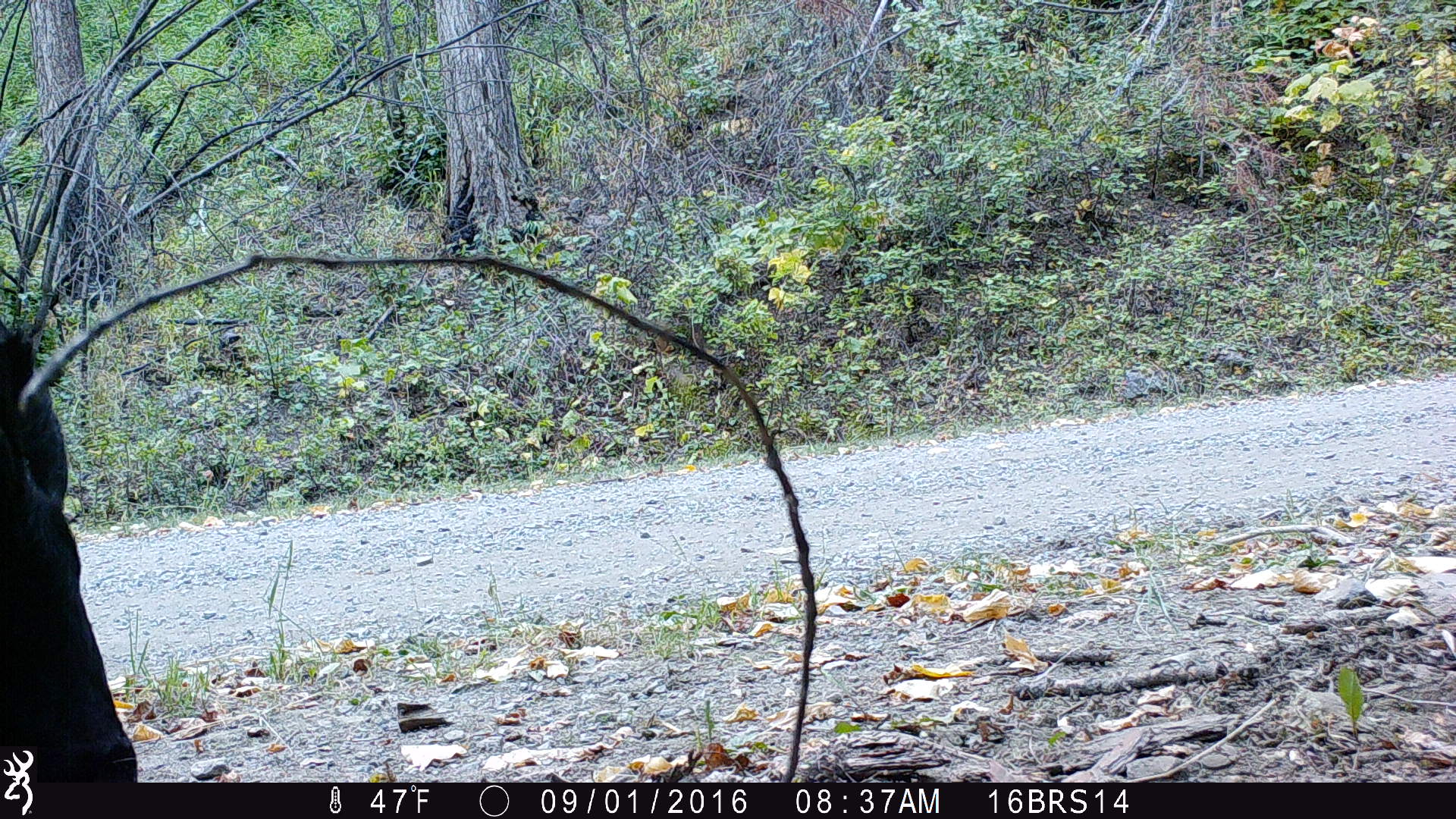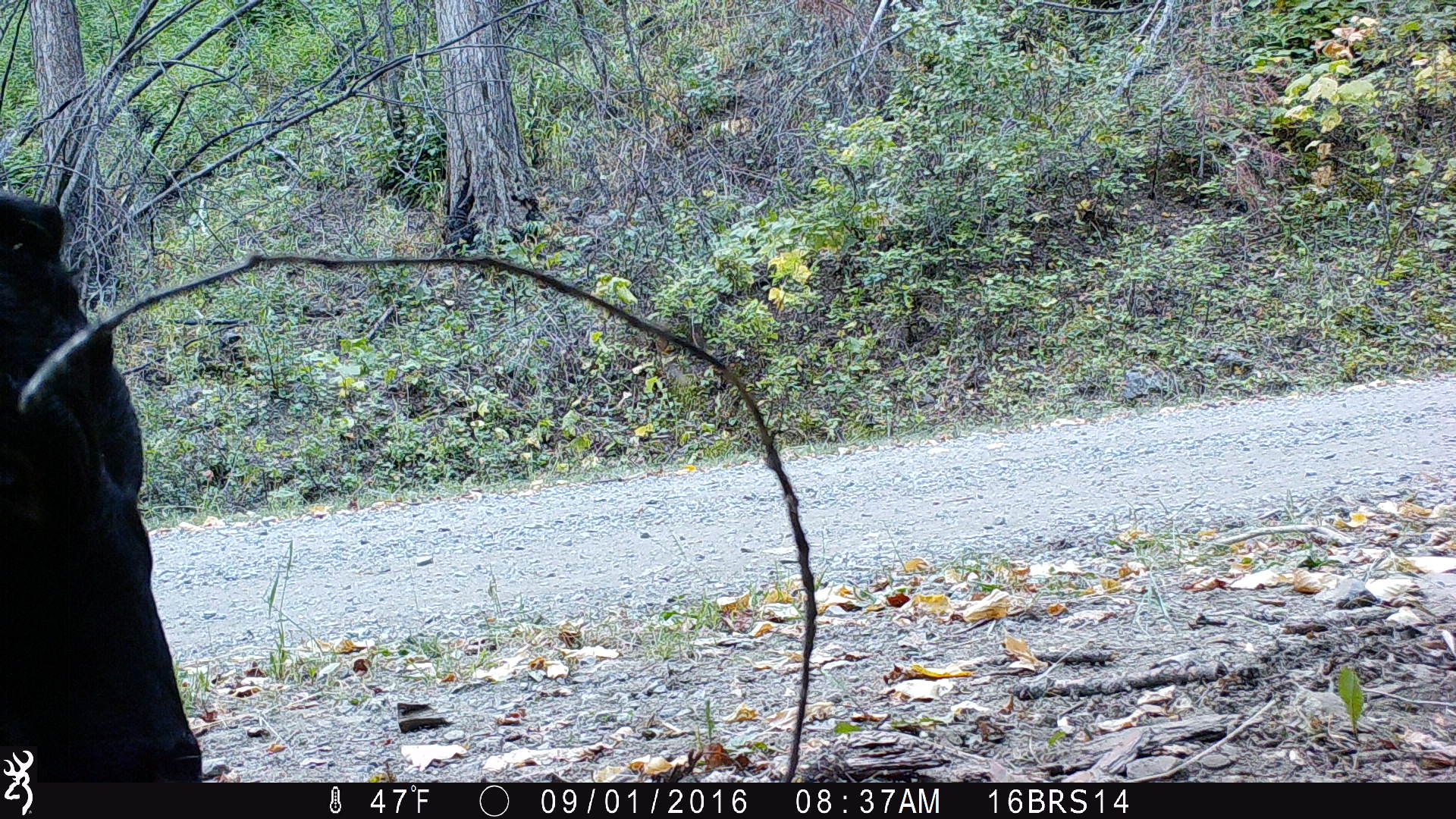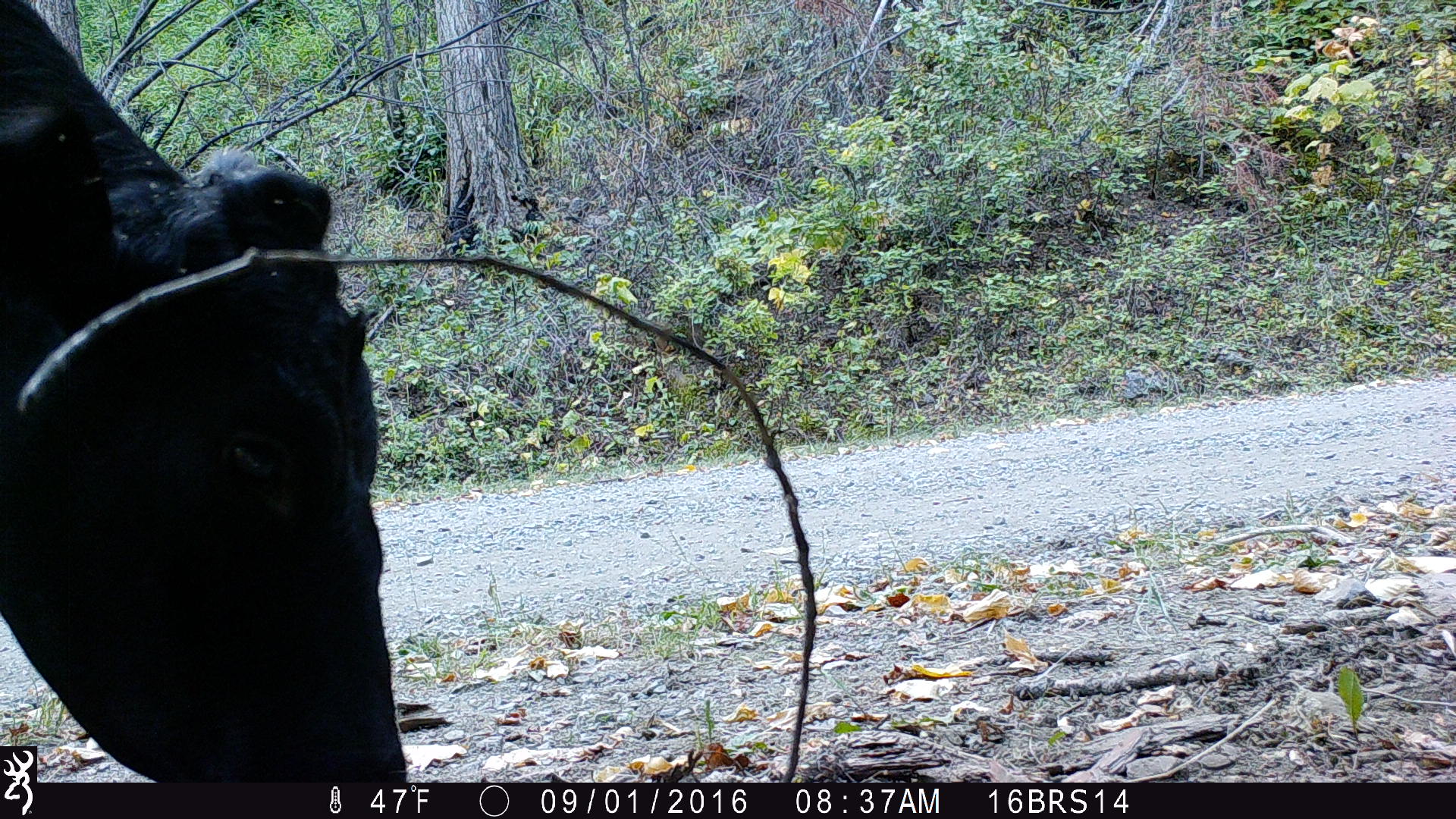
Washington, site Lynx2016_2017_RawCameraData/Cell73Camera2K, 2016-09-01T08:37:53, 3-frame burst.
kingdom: Animalia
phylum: Chordata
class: Mammalia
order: Artiodactyla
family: Bovidae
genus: Bos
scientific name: Bos taurus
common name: domestic cattle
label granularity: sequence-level